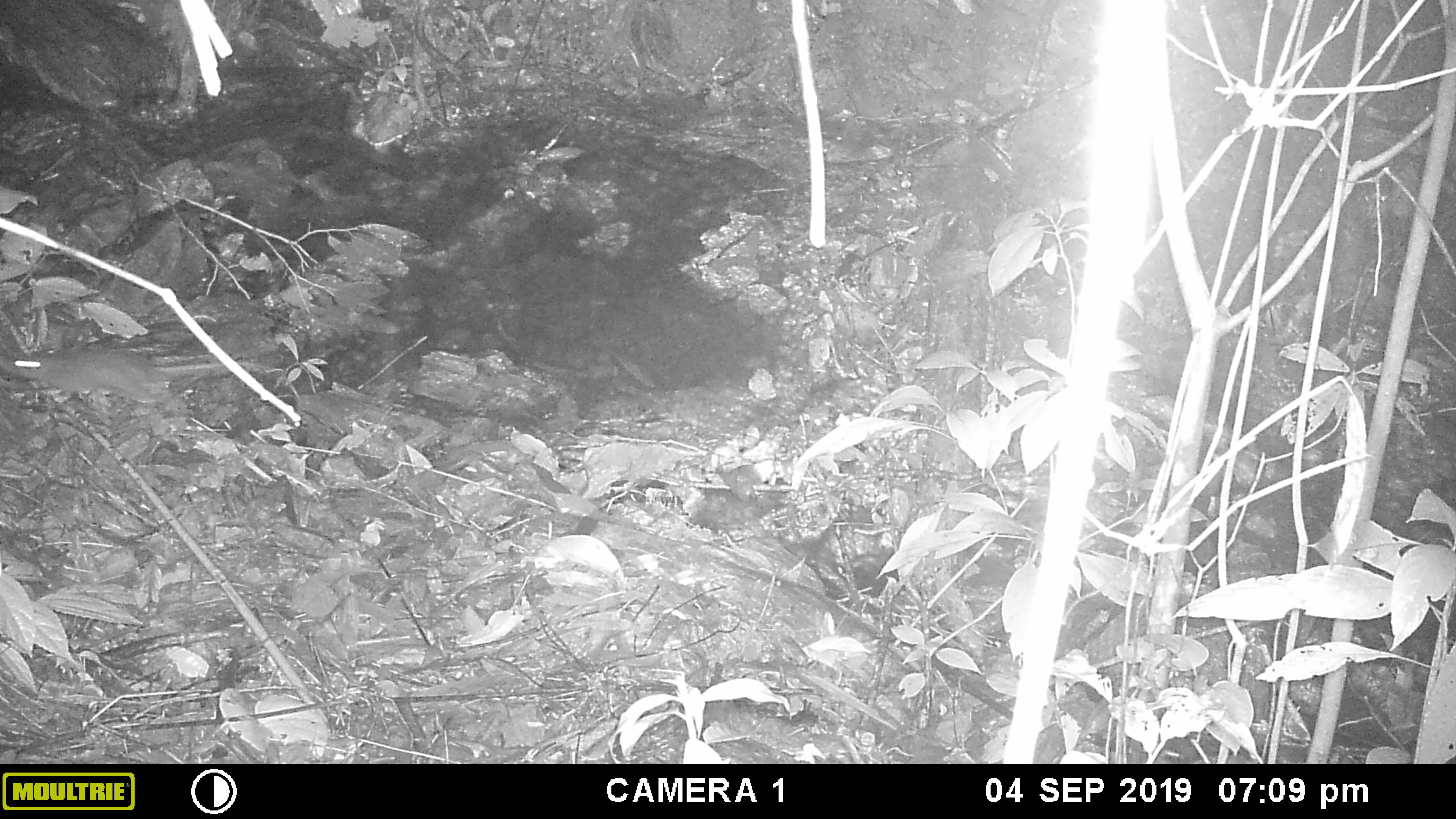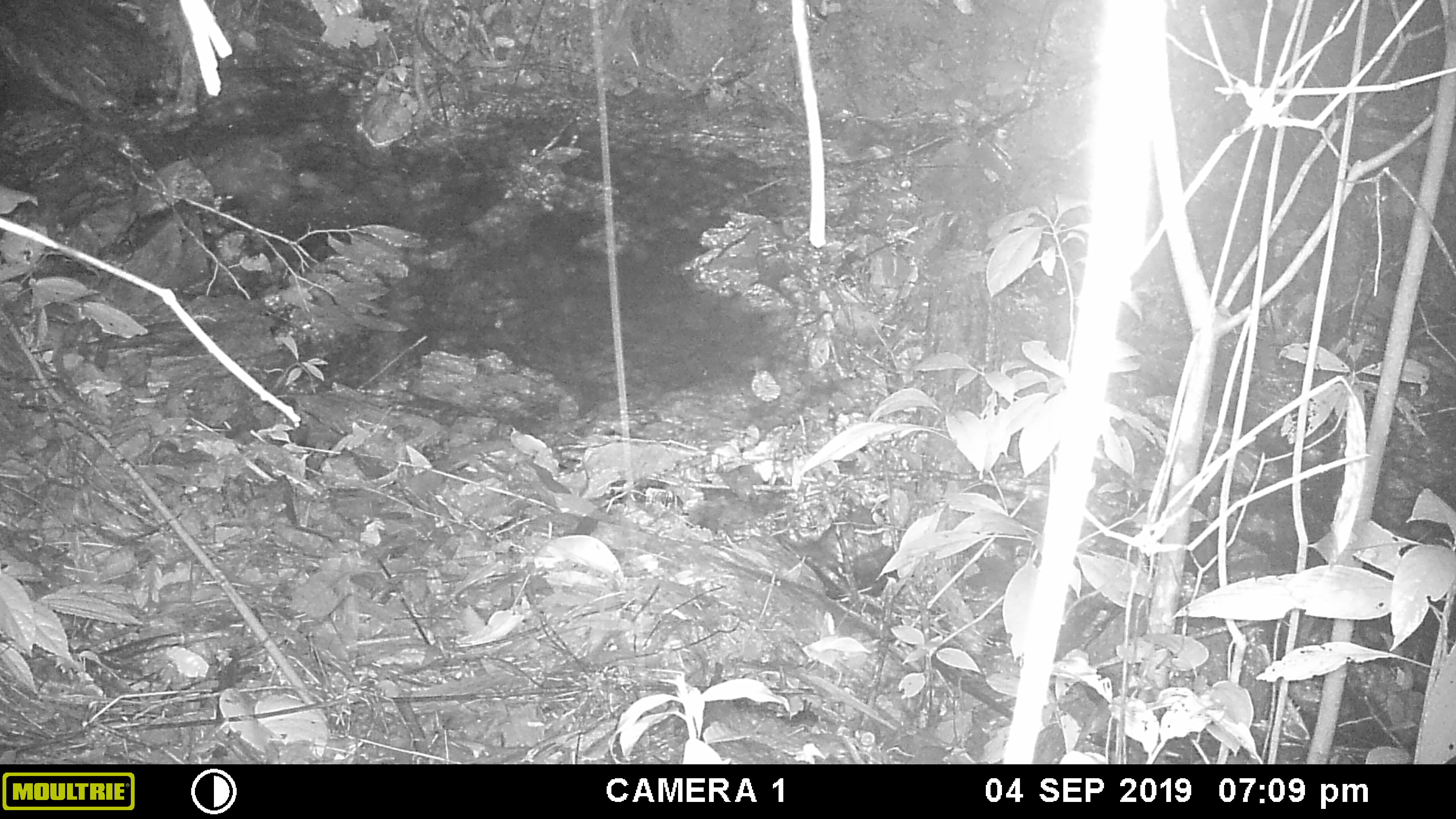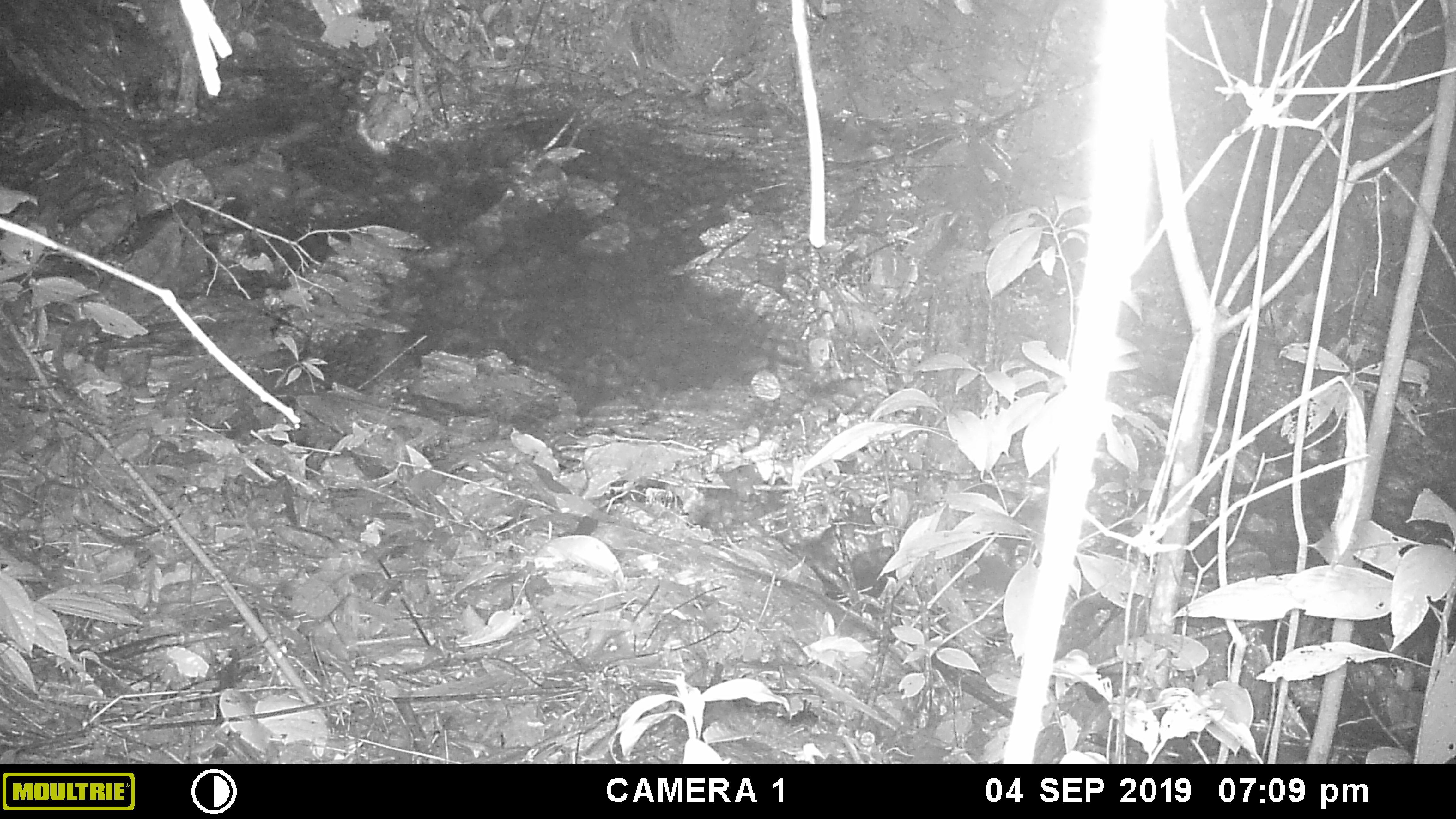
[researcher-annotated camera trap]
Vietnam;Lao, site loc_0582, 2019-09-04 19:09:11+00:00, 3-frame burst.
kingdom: Animalia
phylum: Chordata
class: Mammalia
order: Rodentia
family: Muridae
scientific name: Muridae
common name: old-world mice and rats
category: unidentified murid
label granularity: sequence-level